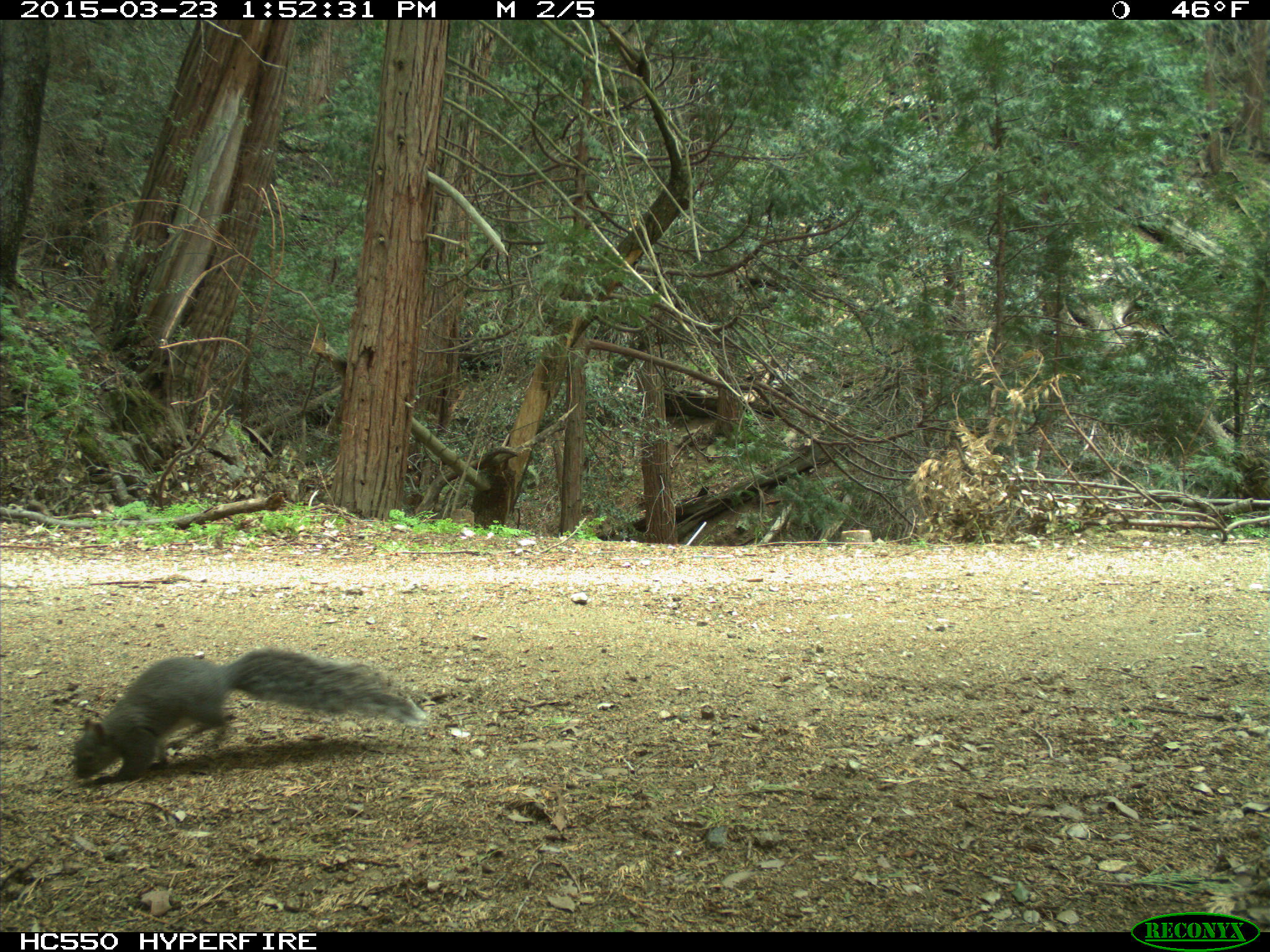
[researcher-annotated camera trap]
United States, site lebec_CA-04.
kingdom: Animalia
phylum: Chordata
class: Mammalia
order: Rodentia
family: Sciuridae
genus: Sciurus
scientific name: Sciurus carolinensis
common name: eastern gray squirrel